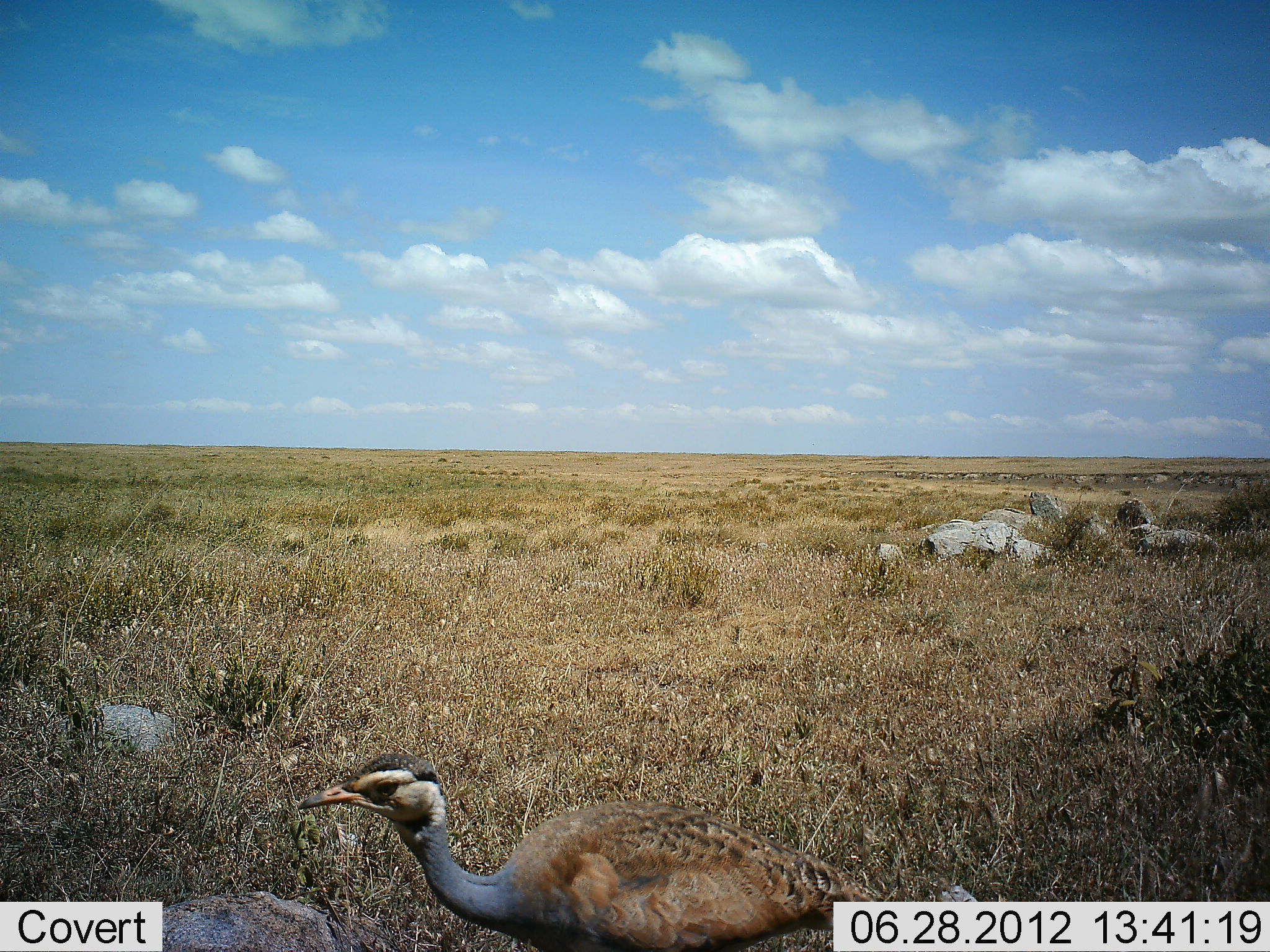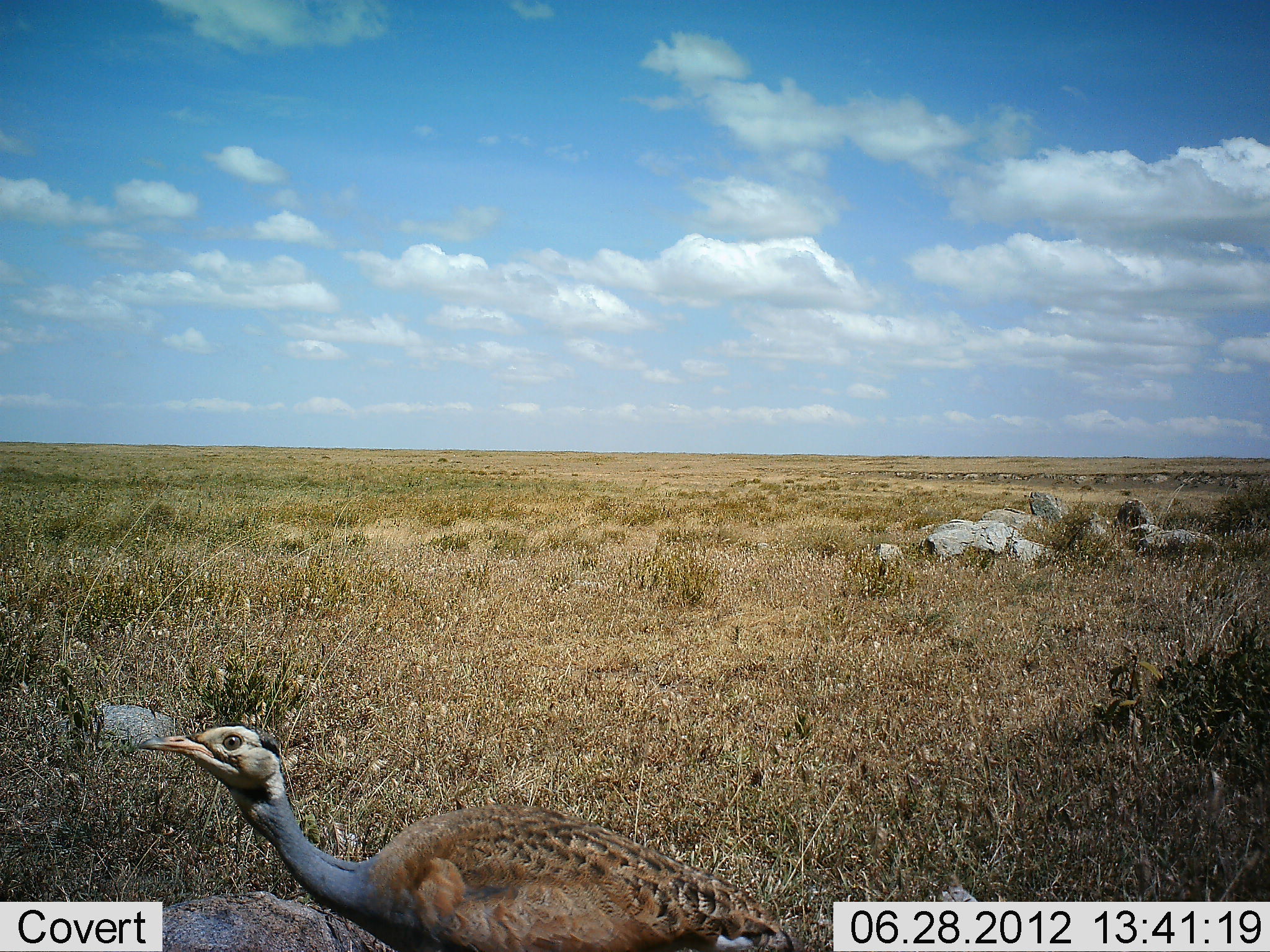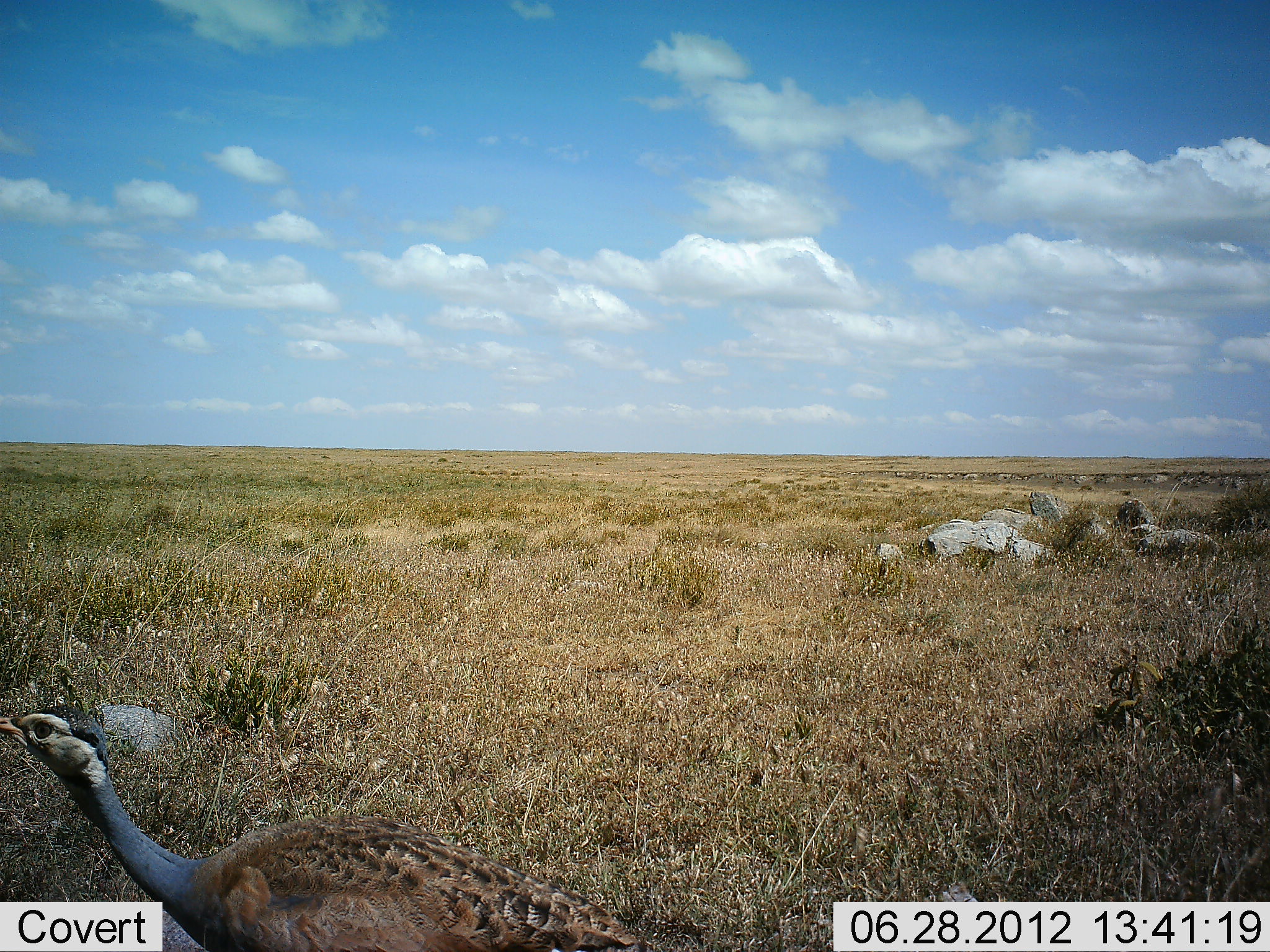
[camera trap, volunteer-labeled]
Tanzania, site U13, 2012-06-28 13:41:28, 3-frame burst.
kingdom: Animalia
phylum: Chordata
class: Aves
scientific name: Aves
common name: bird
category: otherbird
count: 1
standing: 0%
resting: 0%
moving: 100%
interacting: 0%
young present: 0%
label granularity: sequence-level